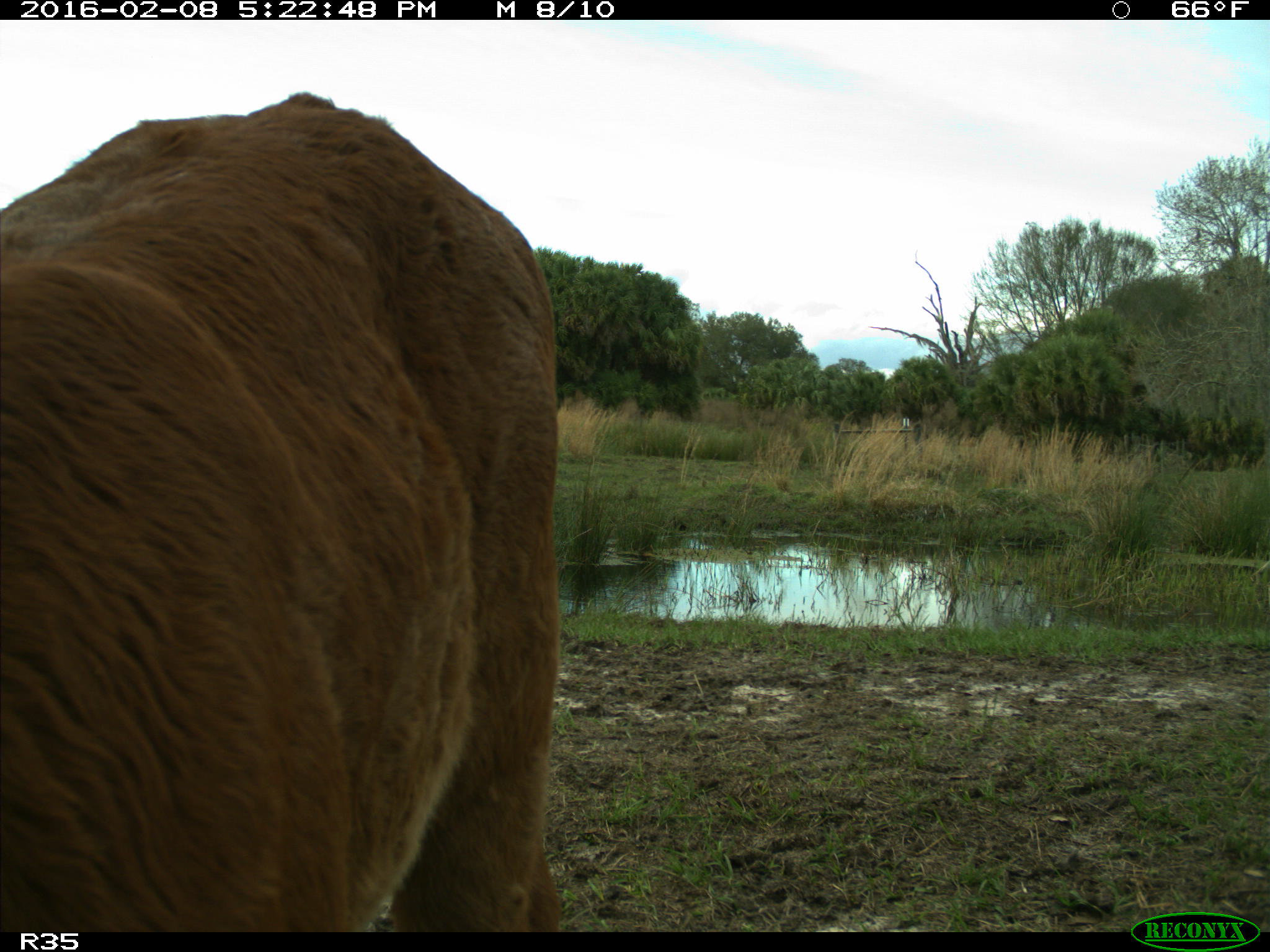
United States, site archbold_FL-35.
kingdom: Animalia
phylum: Chordata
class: Mammalia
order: Artiodactyla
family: Bovidae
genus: Bos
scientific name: Bos taurus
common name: domestic cow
Bos taurus (domestic cow).